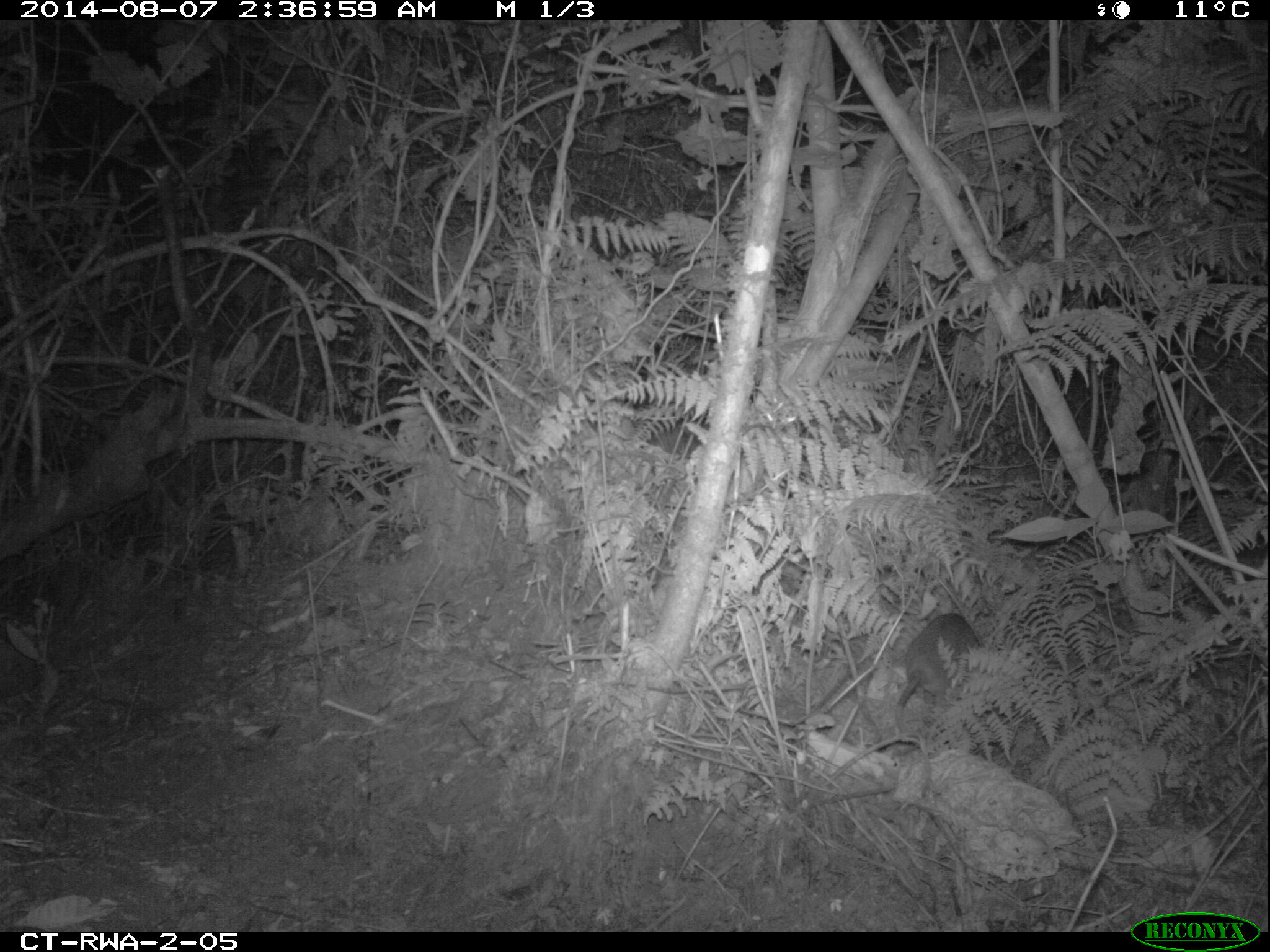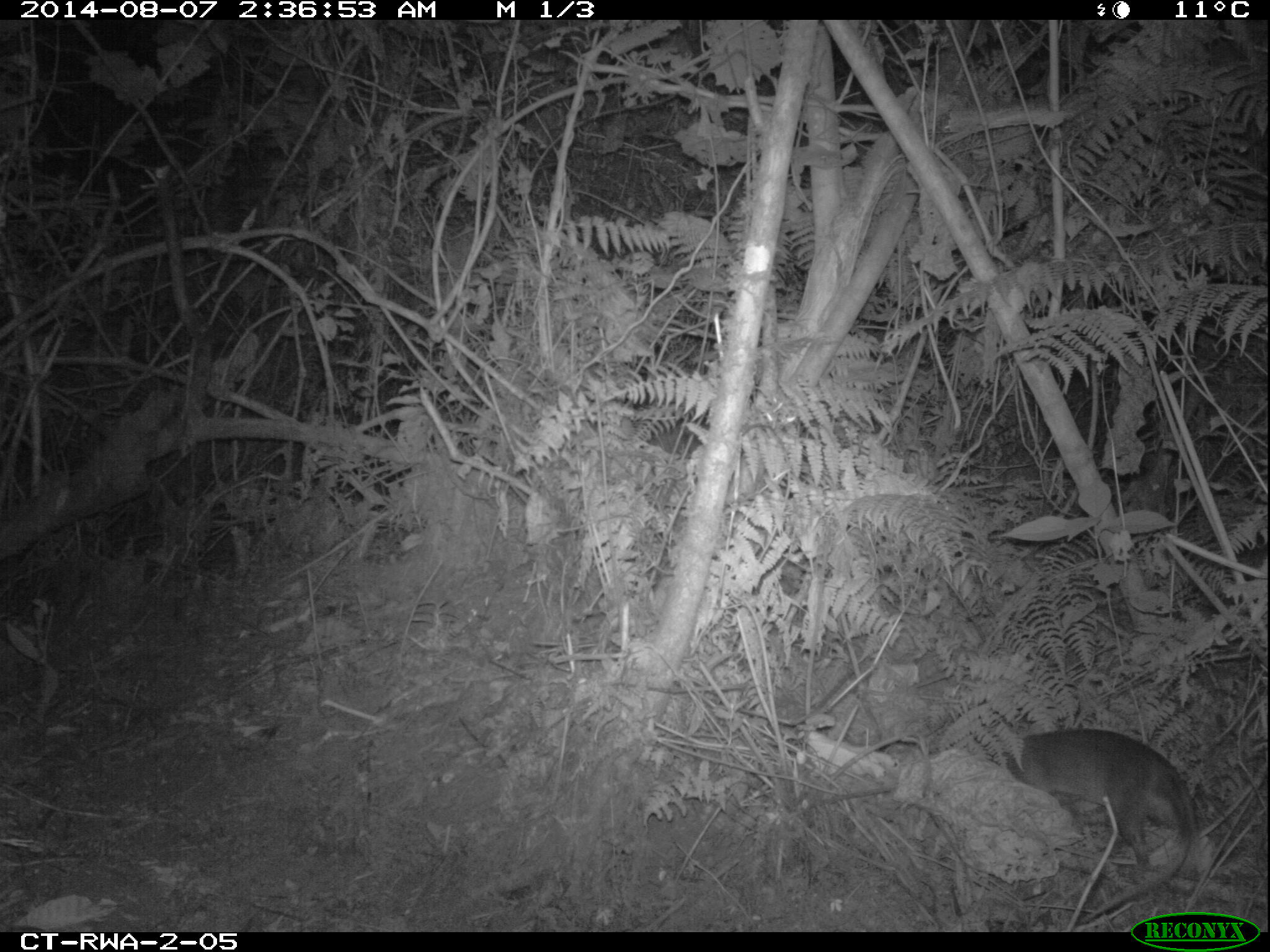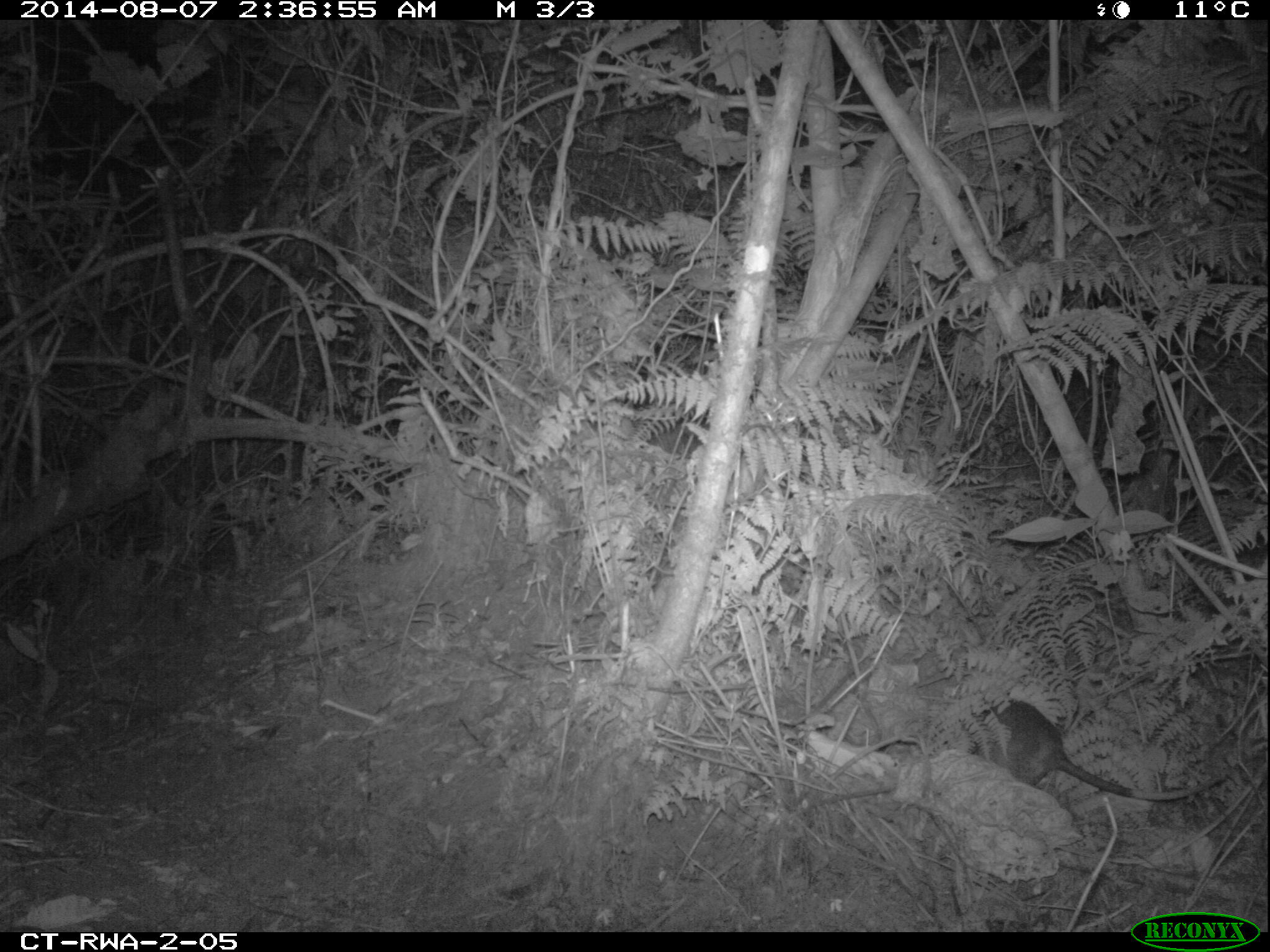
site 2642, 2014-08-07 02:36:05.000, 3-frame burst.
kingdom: Animalia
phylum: Chordata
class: Mammalia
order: Rodentia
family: Nesomyidae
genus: Cricetomys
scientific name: Cricetomys gambianus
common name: african giant pouched rat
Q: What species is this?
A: Cricetomys gambianus (african giant pouched rat).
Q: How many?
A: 1.